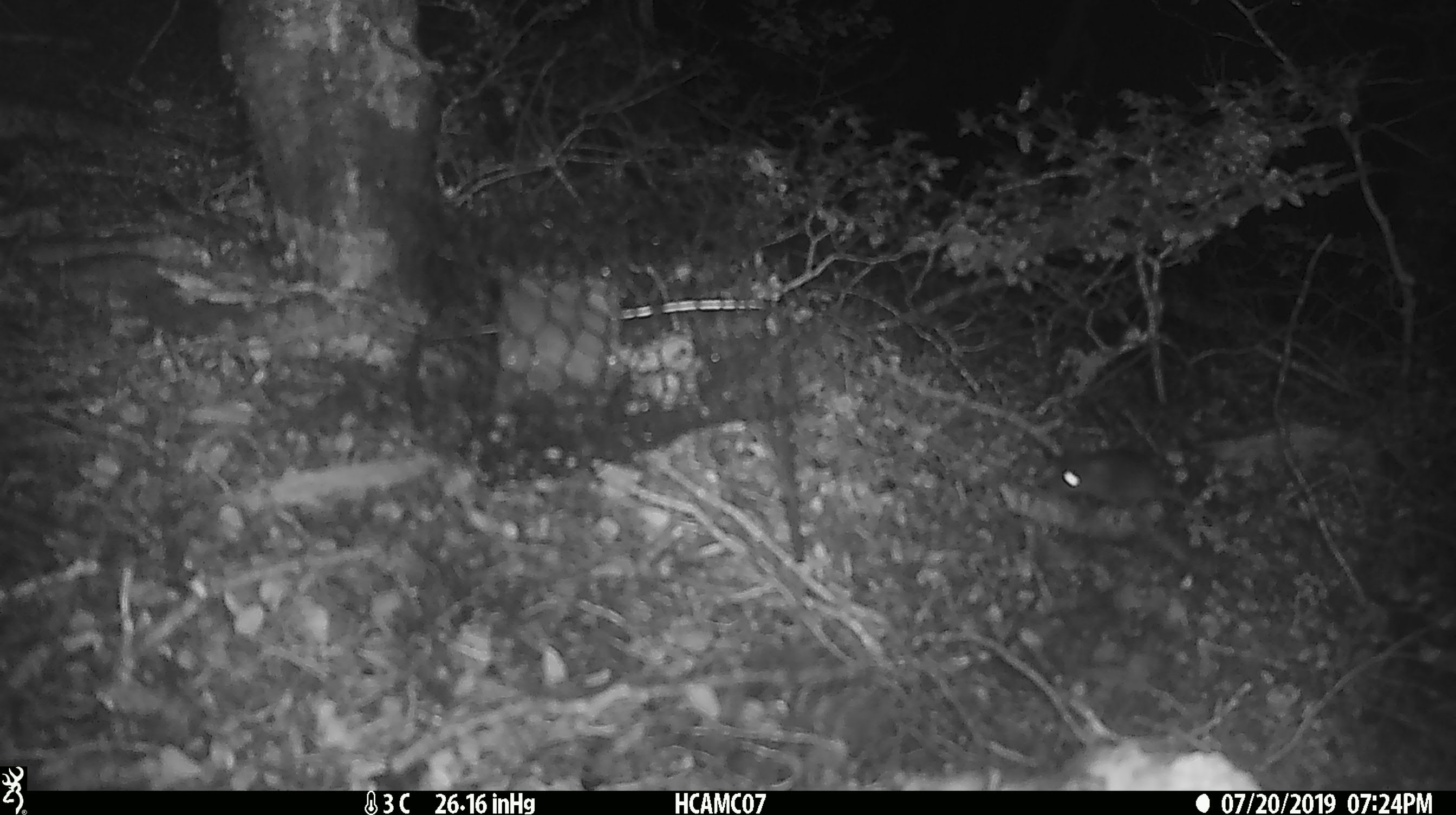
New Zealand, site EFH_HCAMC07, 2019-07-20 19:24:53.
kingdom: Animalia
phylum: Chordata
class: Mammalia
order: Rodentia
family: Muridae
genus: Mus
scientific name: Mus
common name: mouse